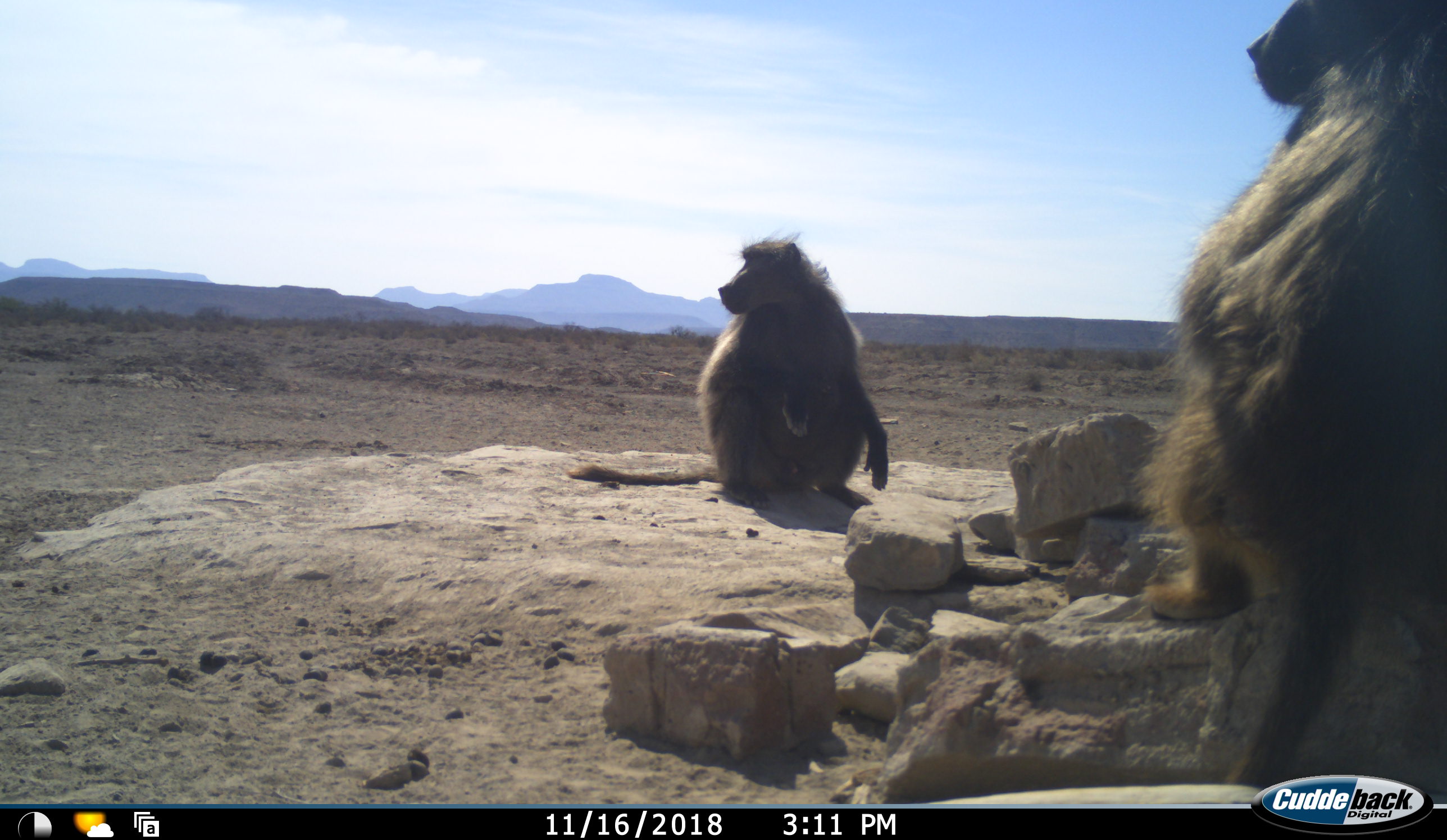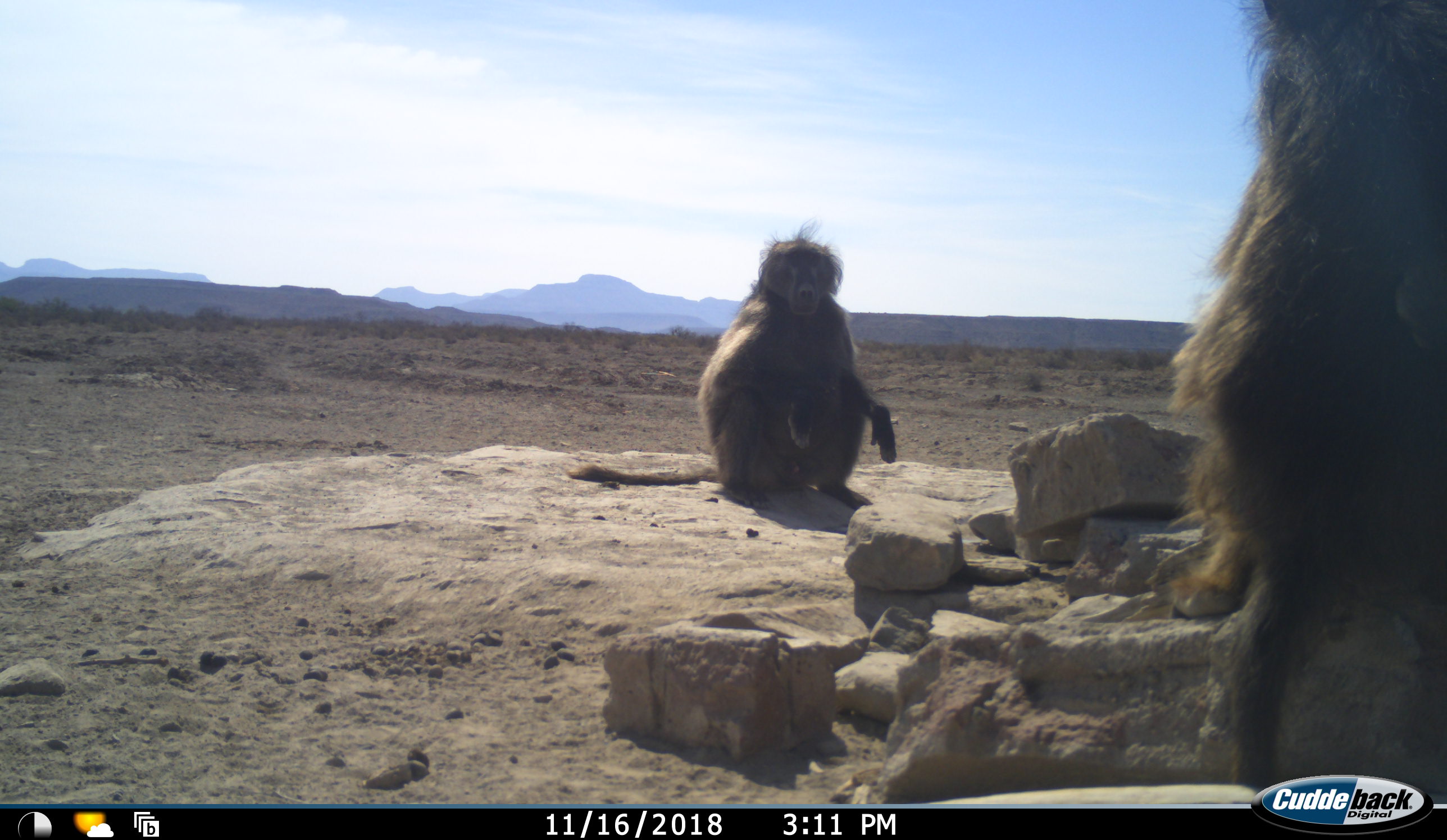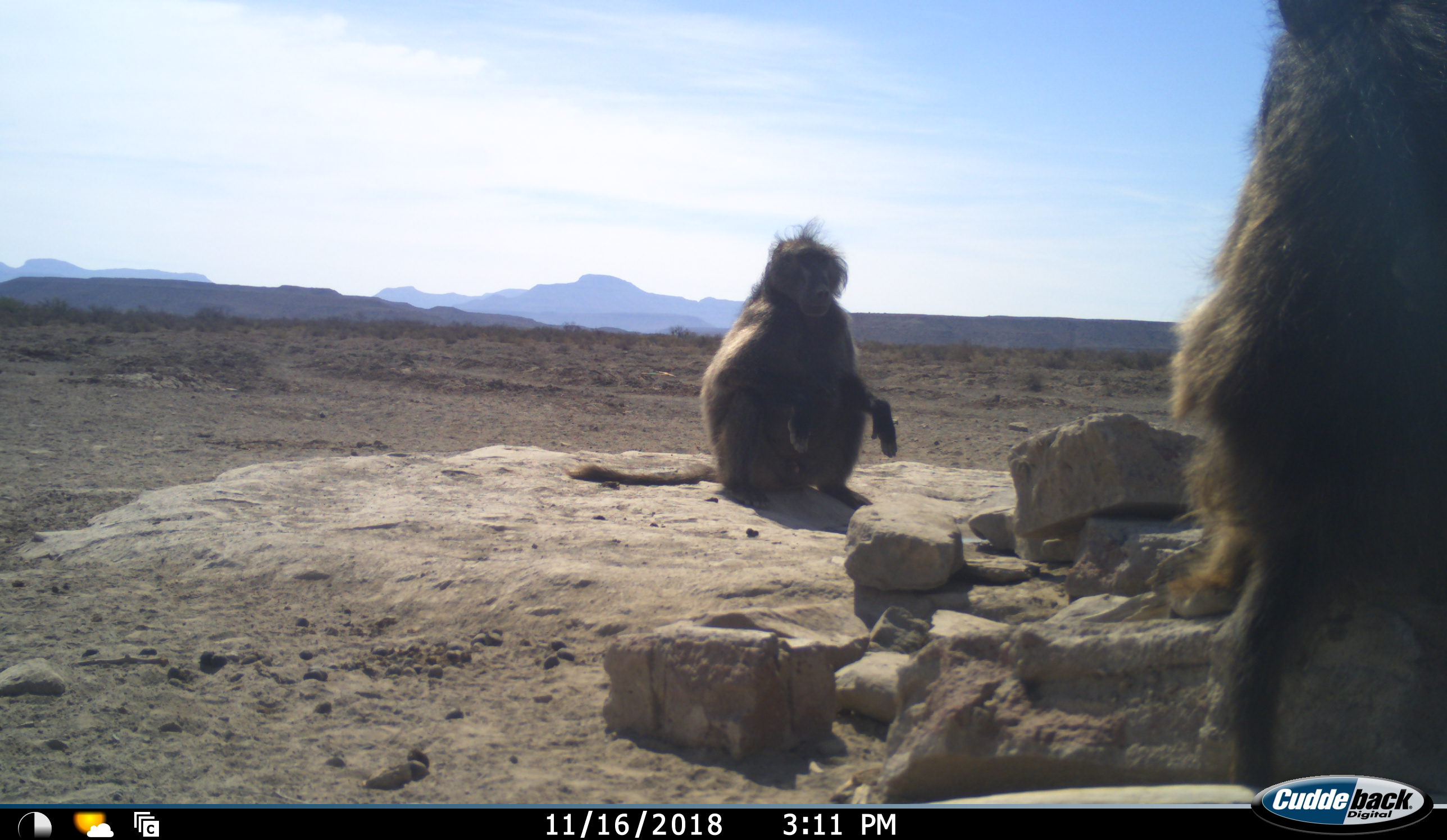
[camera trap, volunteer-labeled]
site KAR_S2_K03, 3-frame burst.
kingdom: Animalia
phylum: Chordata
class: Mammalia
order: Primates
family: Cercopithecidae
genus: Papio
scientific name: Papio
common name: baboon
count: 2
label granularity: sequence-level